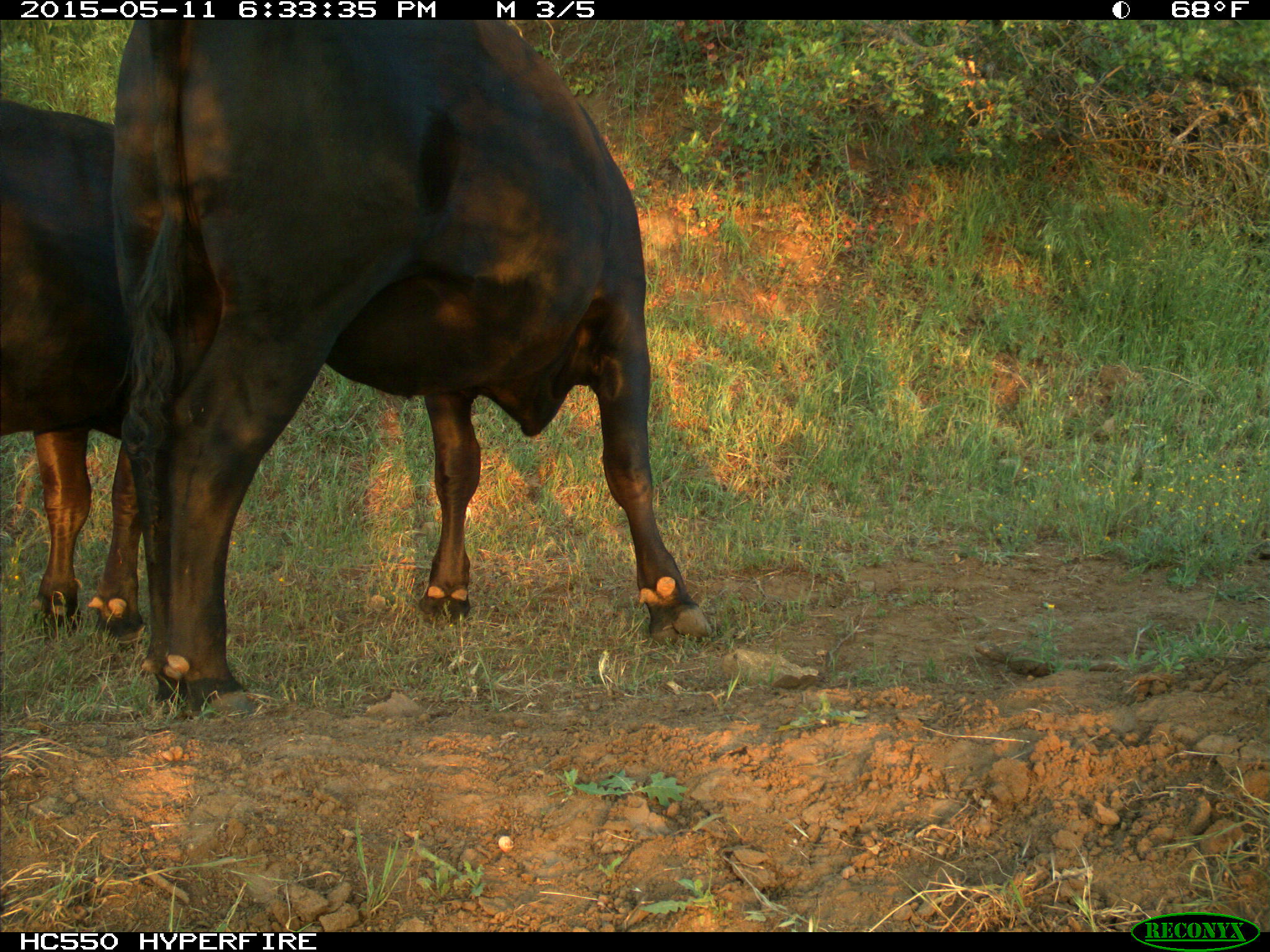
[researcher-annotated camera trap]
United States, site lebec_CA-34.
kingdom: Animalia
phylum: Chordata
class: Mammalia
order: Artiodactyla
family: Bovidae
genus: Bos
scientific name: Bos taurus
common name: domestic cow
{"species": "Bos taurus (domestic cow)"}